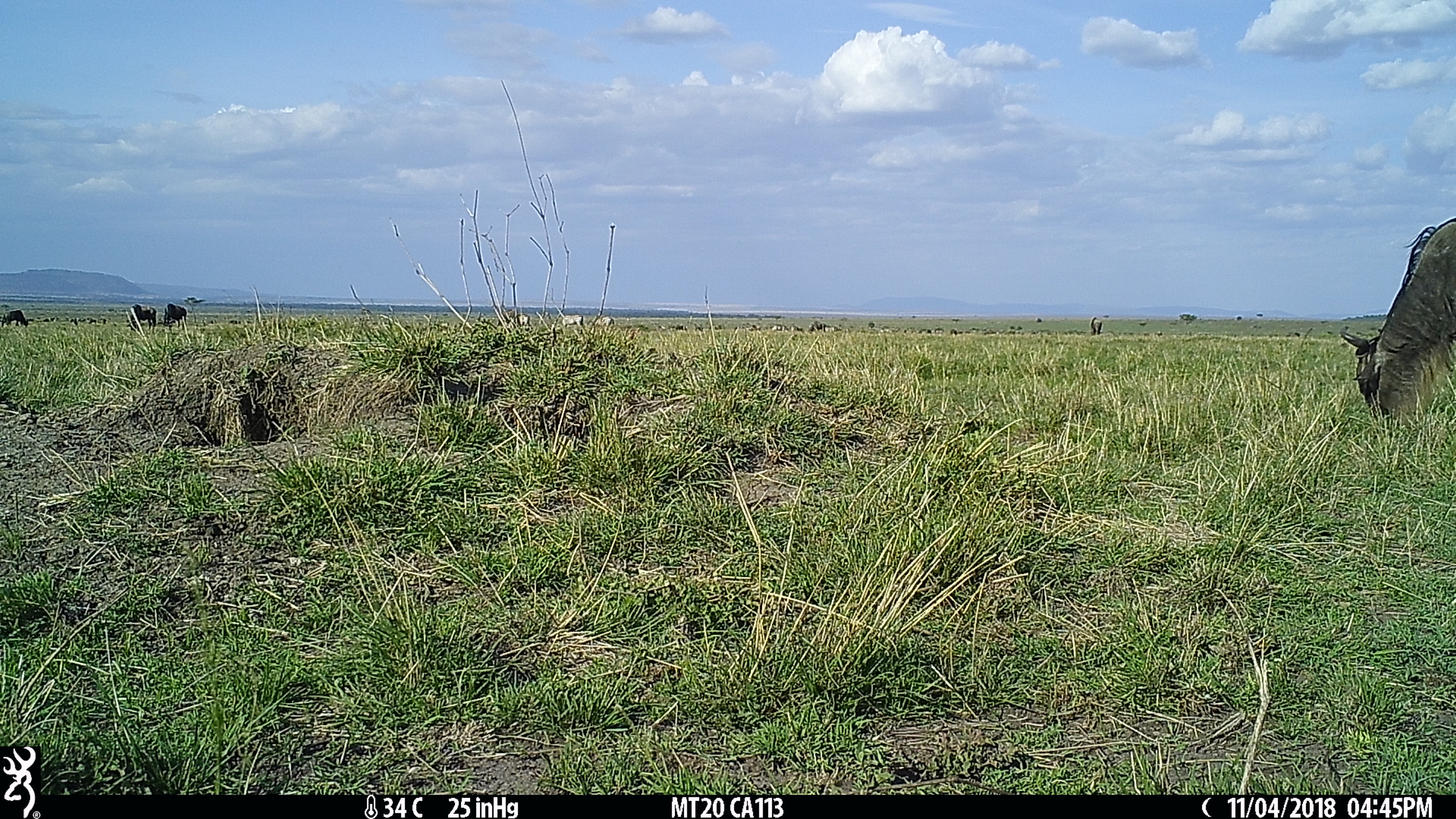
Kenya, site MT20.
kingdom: Animalia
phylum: Chordata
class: Mammalia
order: Artiodactyla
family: Bovidae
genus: Connochaetes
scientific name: Connochaetes taurinus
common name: blue wildebeest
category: wildebeest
Wildebeest (blue wildebeest) (Connochaetes taurinus).